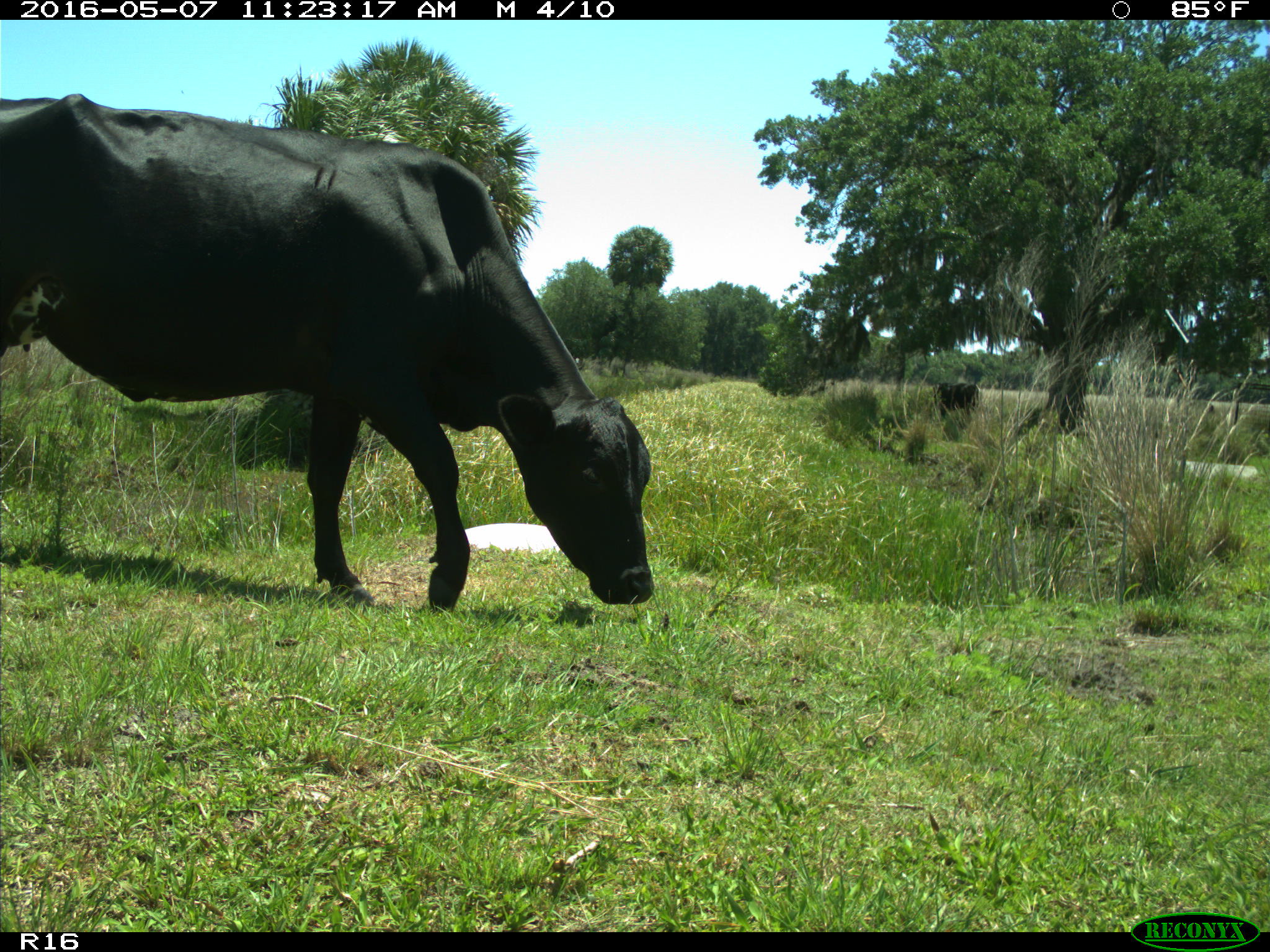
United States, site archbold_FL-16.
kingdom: Animalia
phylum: Chordata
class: Mammalia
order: Artiodactyla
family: Bovidae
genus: Bos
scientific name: Bos taurus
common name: domestic cow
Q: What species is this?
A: Bos taurus (domestic cow).